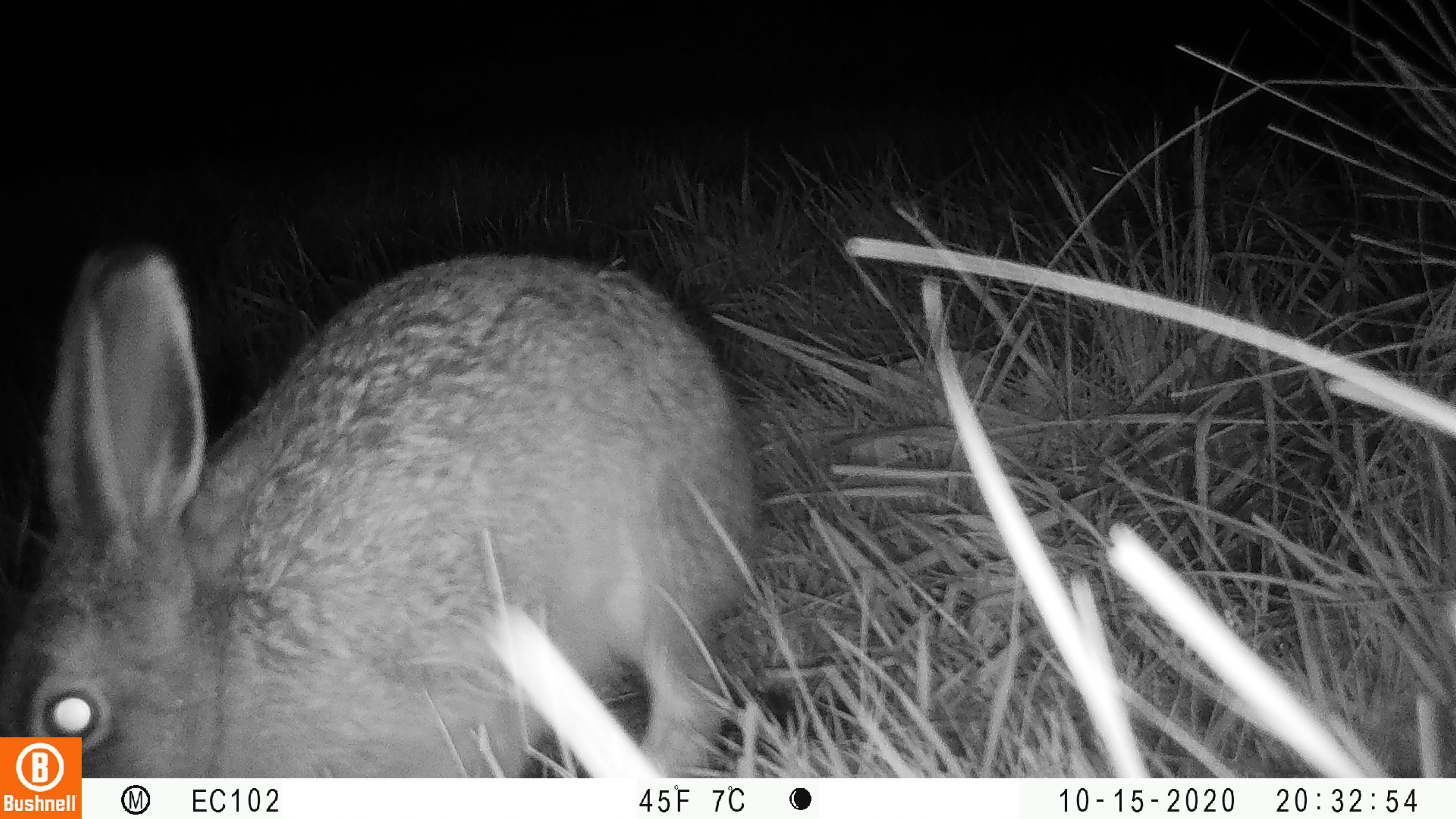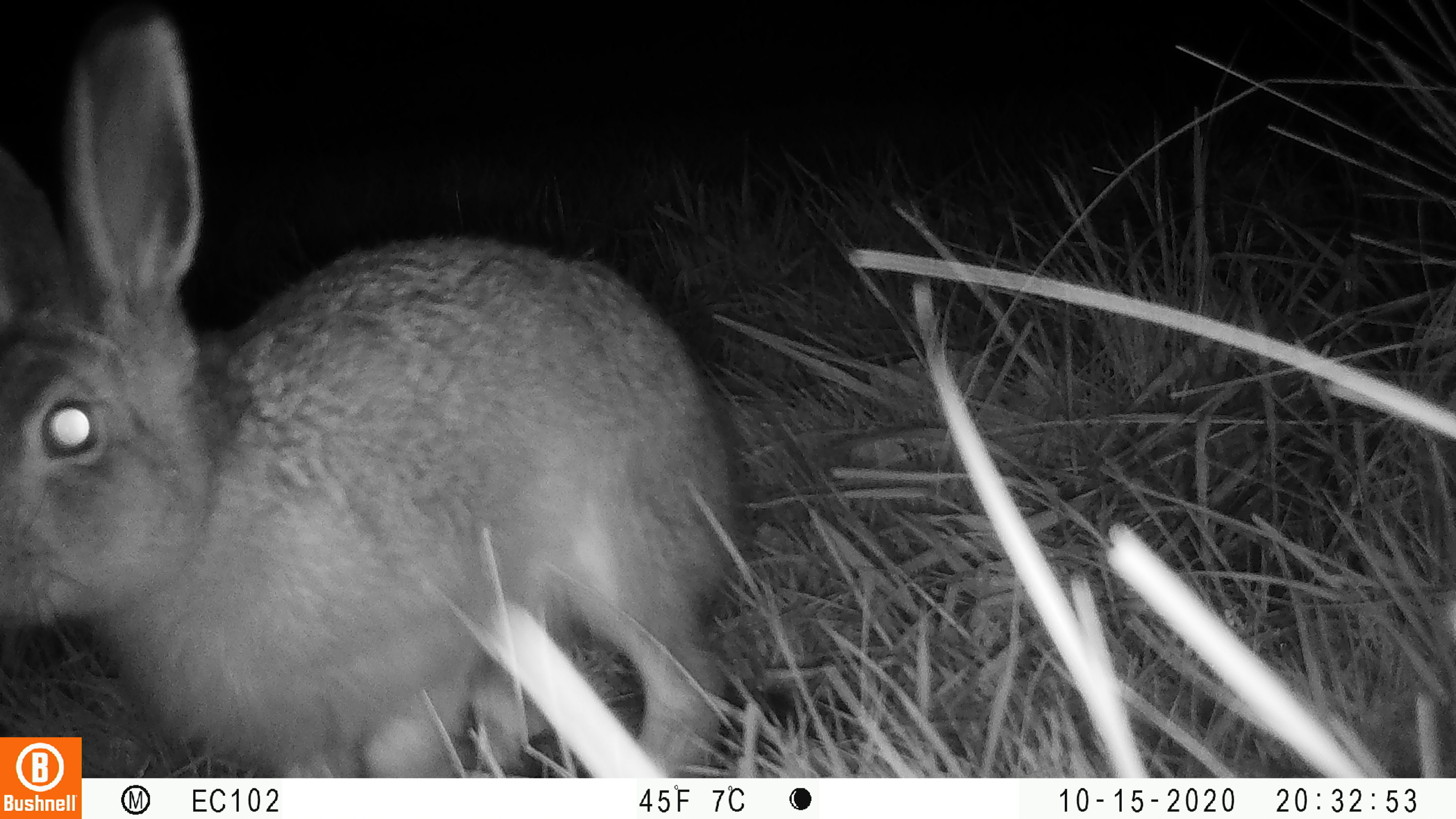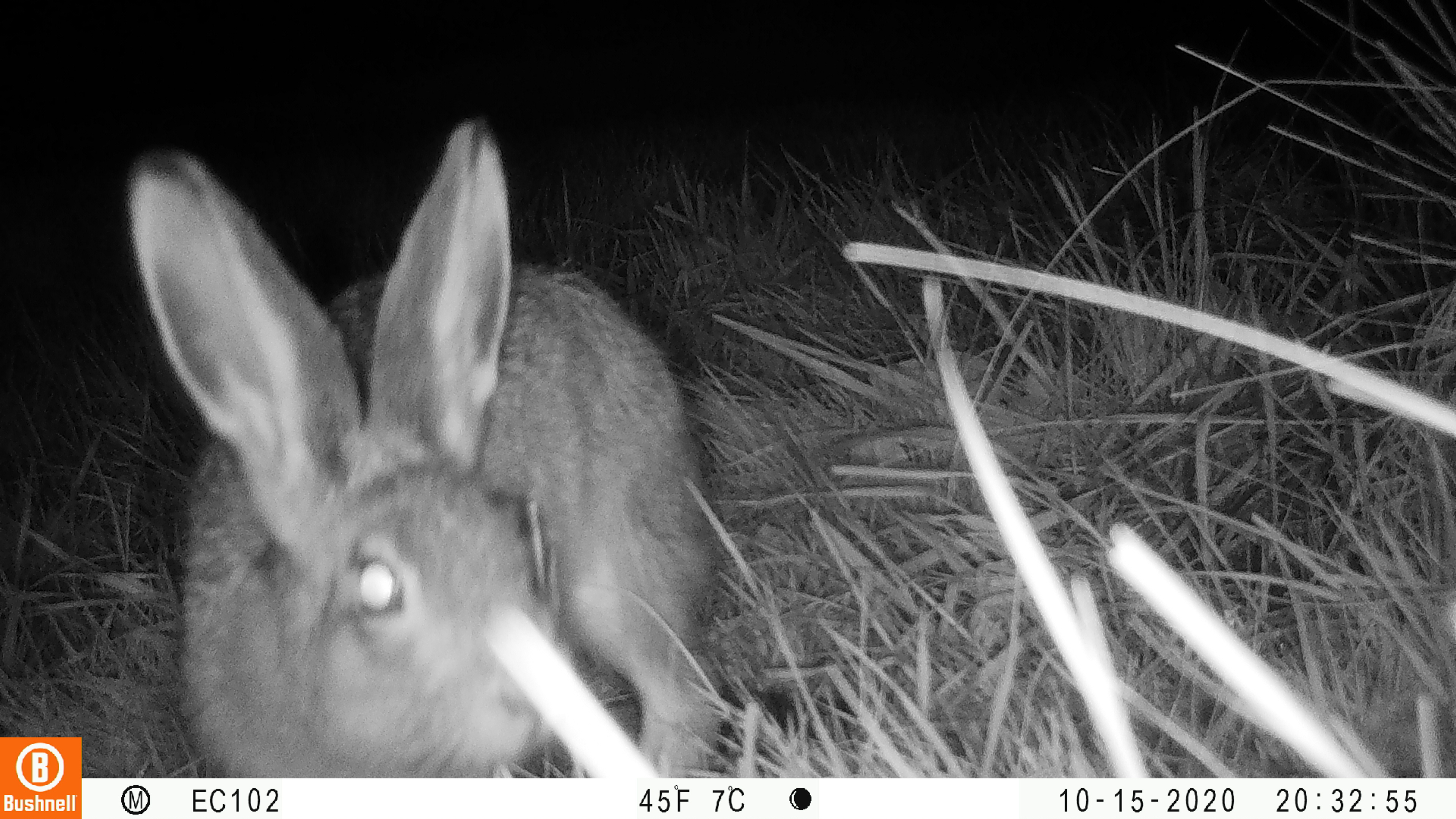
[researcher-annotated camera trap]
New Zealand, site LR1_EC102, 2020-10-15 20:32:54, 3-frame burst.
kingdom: Animalia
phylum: Chordata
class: Mammalia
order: Lagomorpha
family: Leporidae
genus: Oryctolagus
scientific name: Oryctolagus cuniculus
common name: european rabbit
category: rabbit